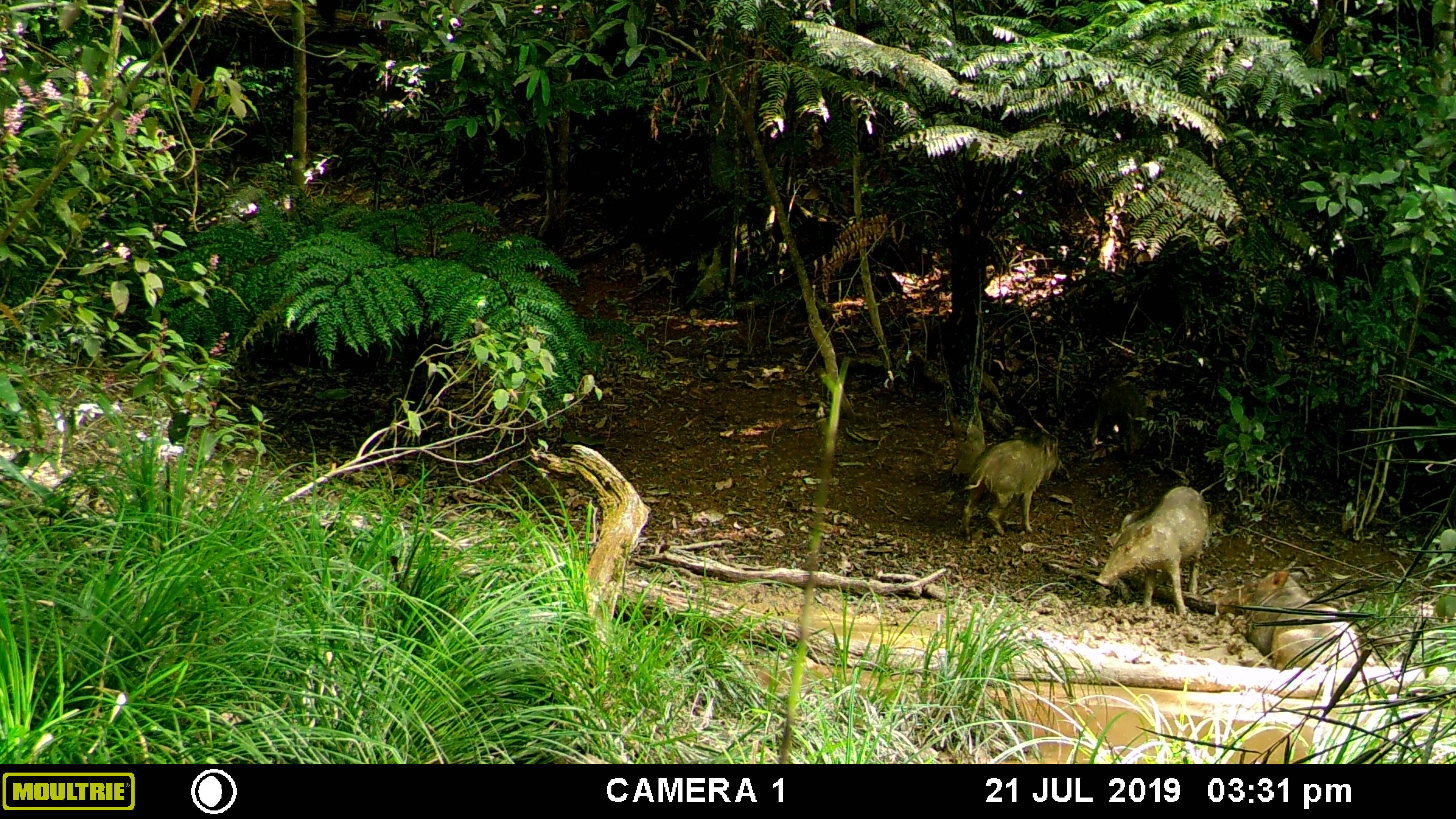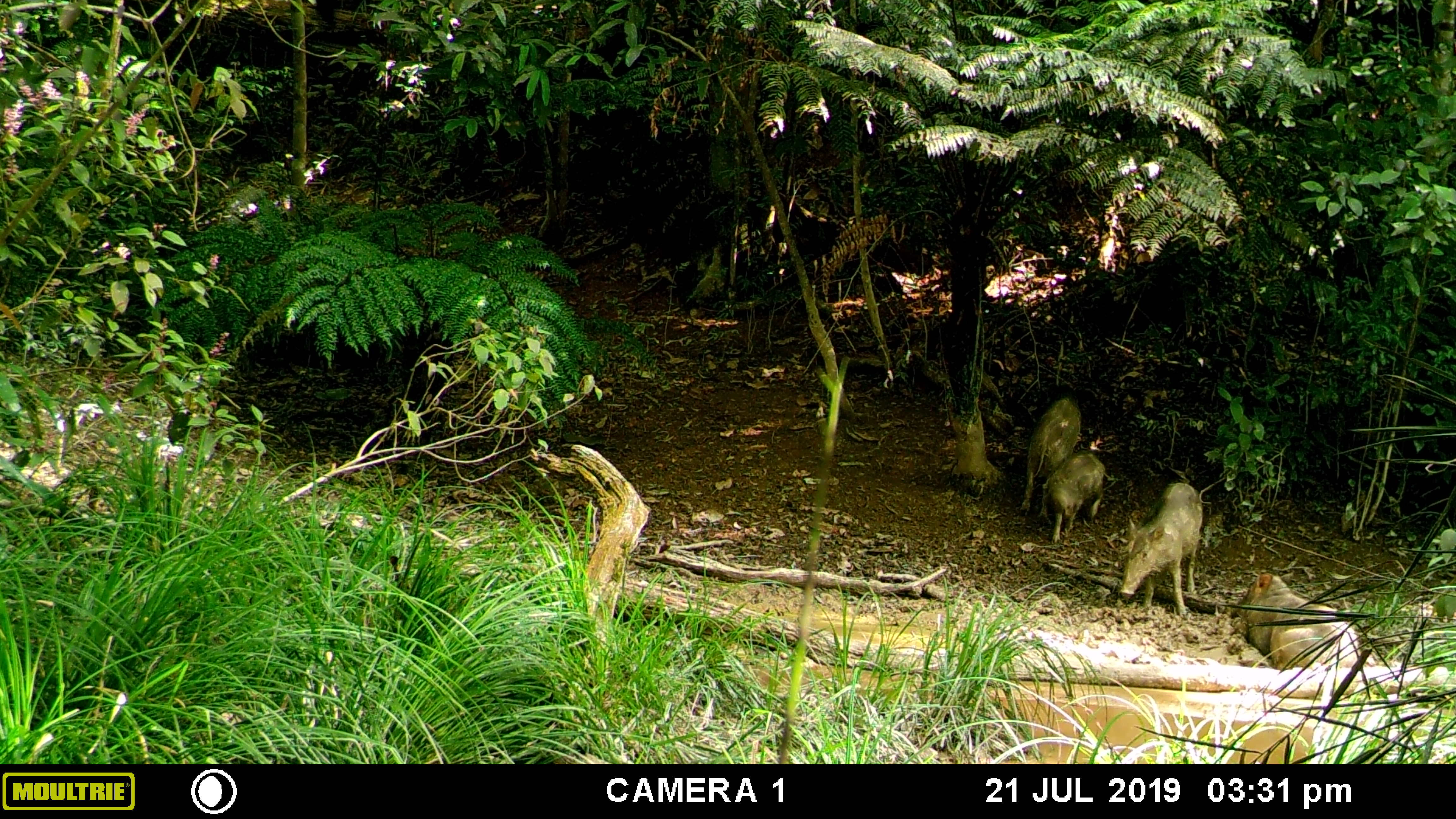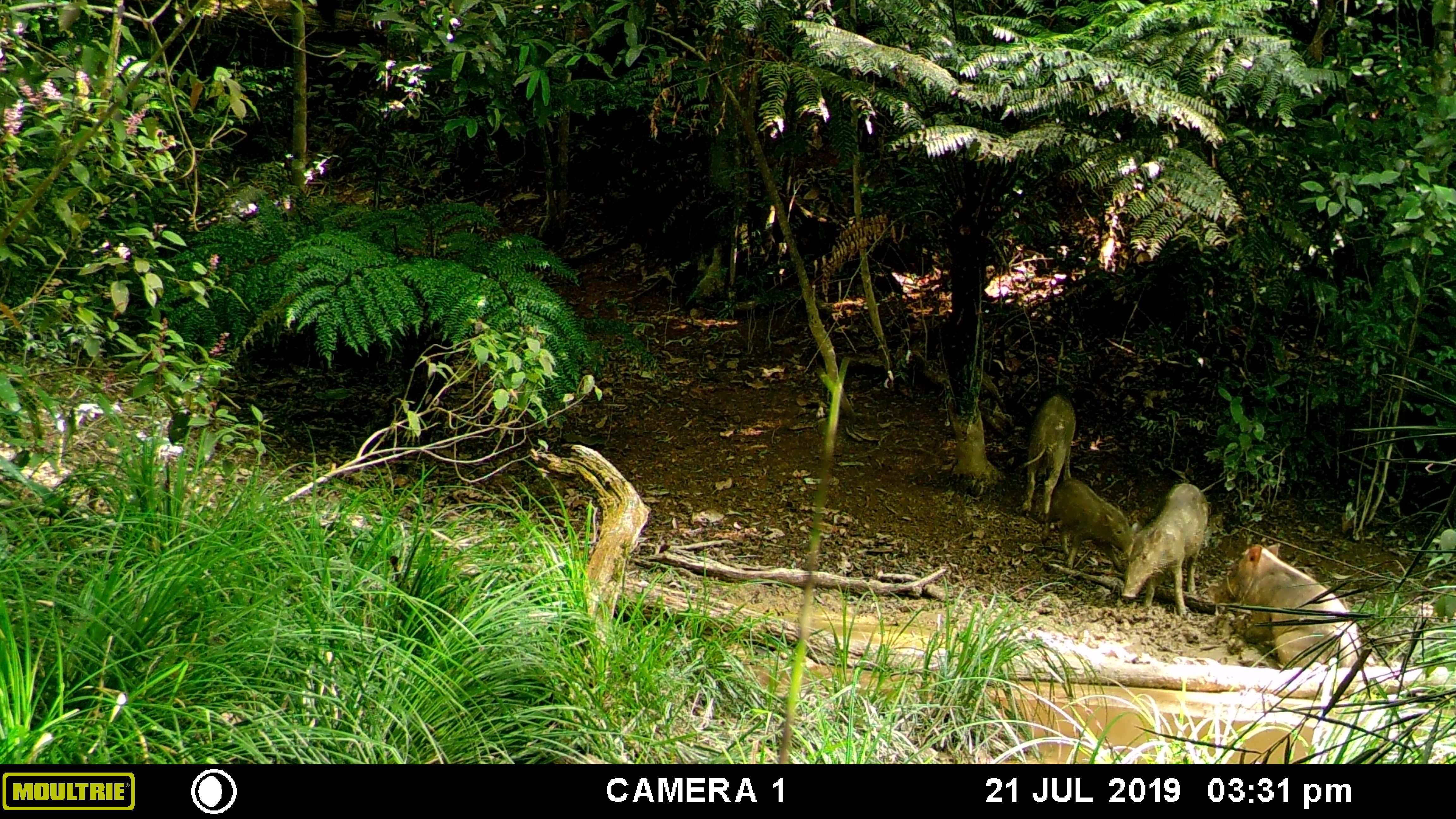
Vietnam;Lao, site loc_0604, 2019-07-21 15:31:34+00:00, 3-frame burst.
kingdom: Animalia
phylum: Chordata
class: Mammalia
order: Artiodactyla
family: Suidae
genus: Sus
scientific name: Sus scrofa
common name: eurasian wild pig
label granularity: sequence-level